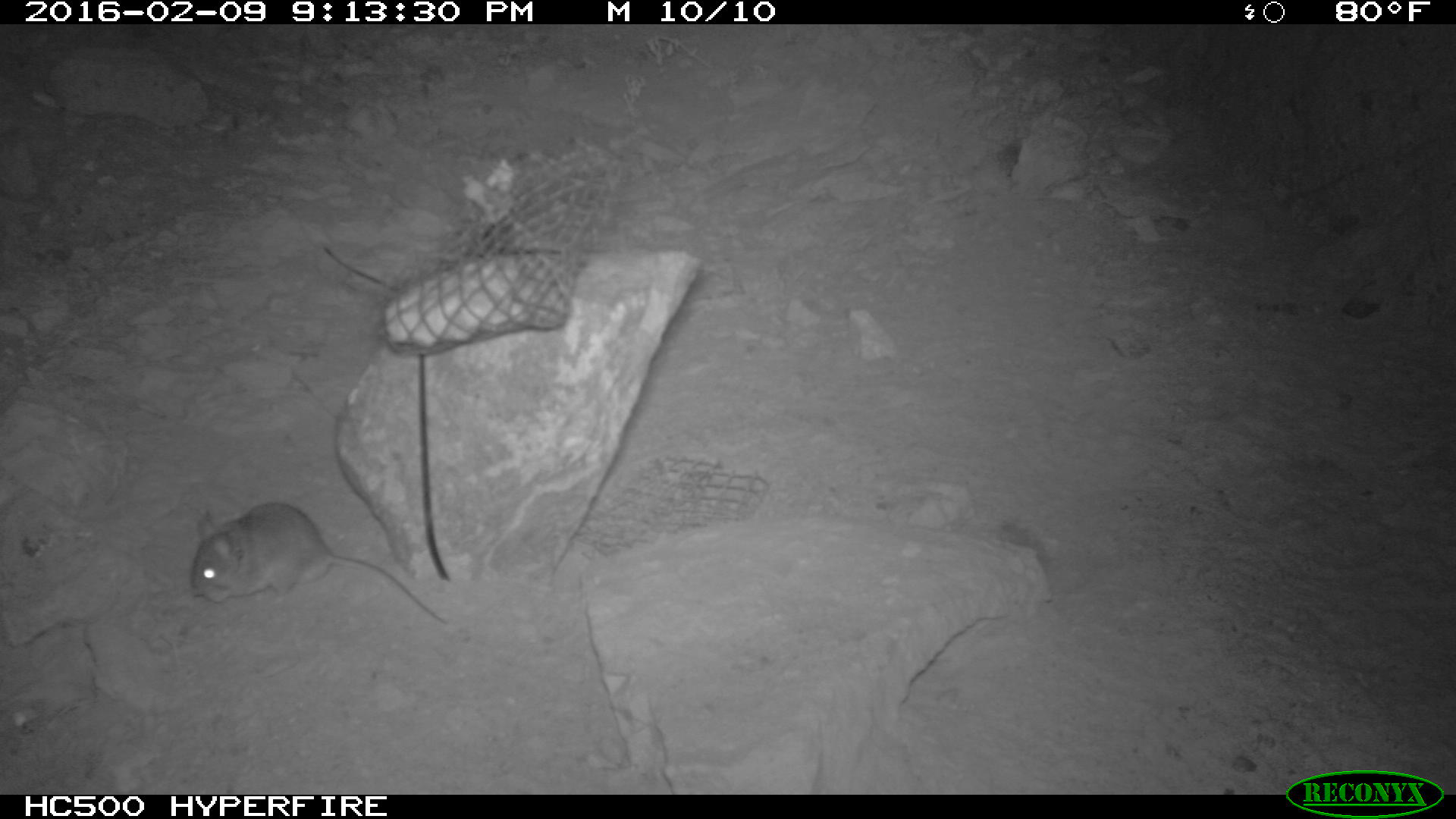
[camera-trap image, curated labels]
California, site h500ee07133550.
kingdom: Animalia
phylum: Chordata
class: Mammalia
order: Rodentia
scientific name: Rodentia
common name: rodent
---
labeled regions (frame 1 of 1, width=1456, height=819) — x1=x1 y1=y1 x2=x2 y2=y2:
rodent: x1=190 y1=501 x2=447 y2=625